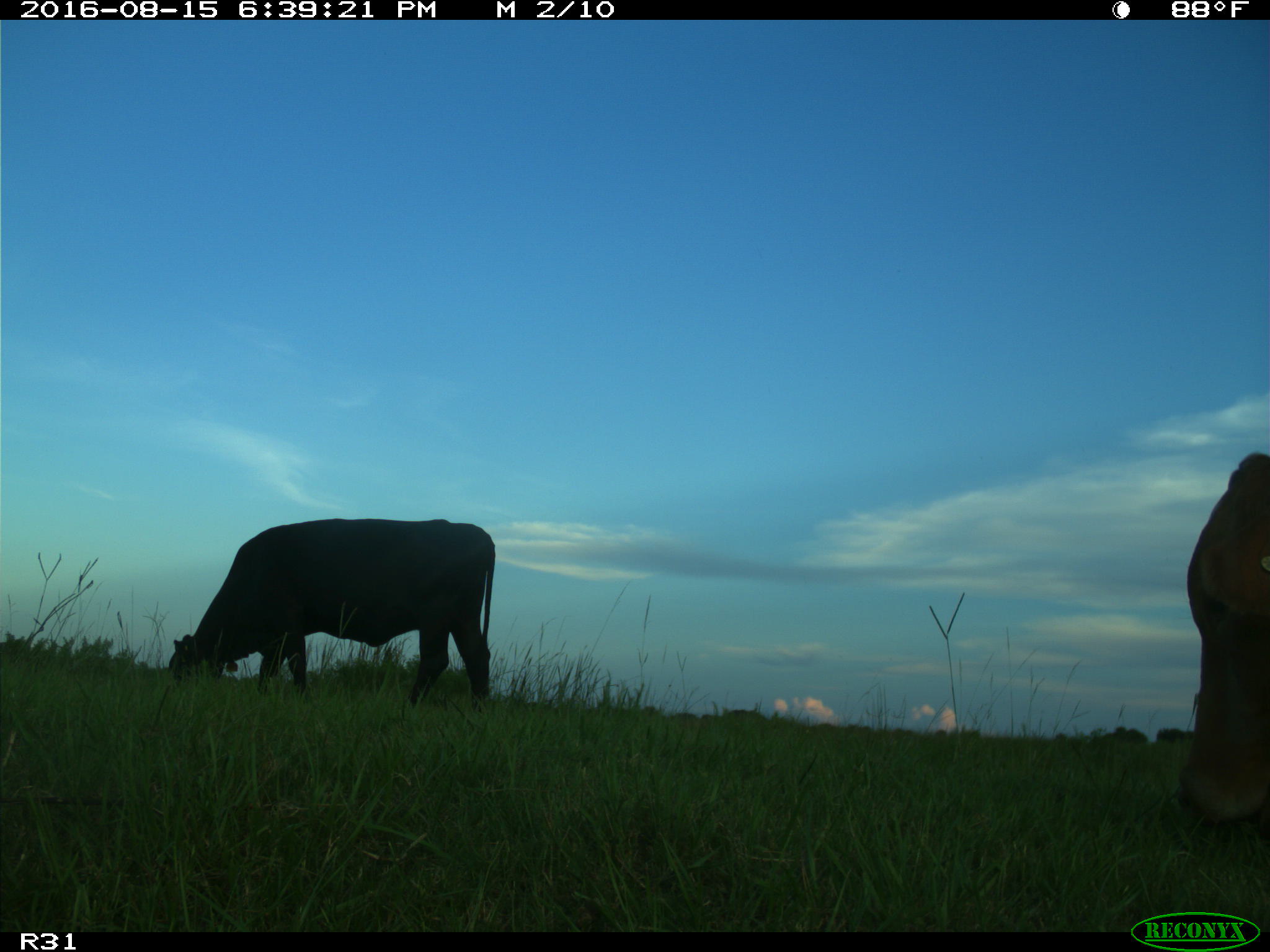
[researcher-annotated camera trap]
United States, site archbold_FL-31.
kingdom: Animalia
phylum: Chordata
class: Mammalia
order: Artiodactyla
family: Bovidae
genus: Bos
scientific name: Bos taurus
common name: domestic cow